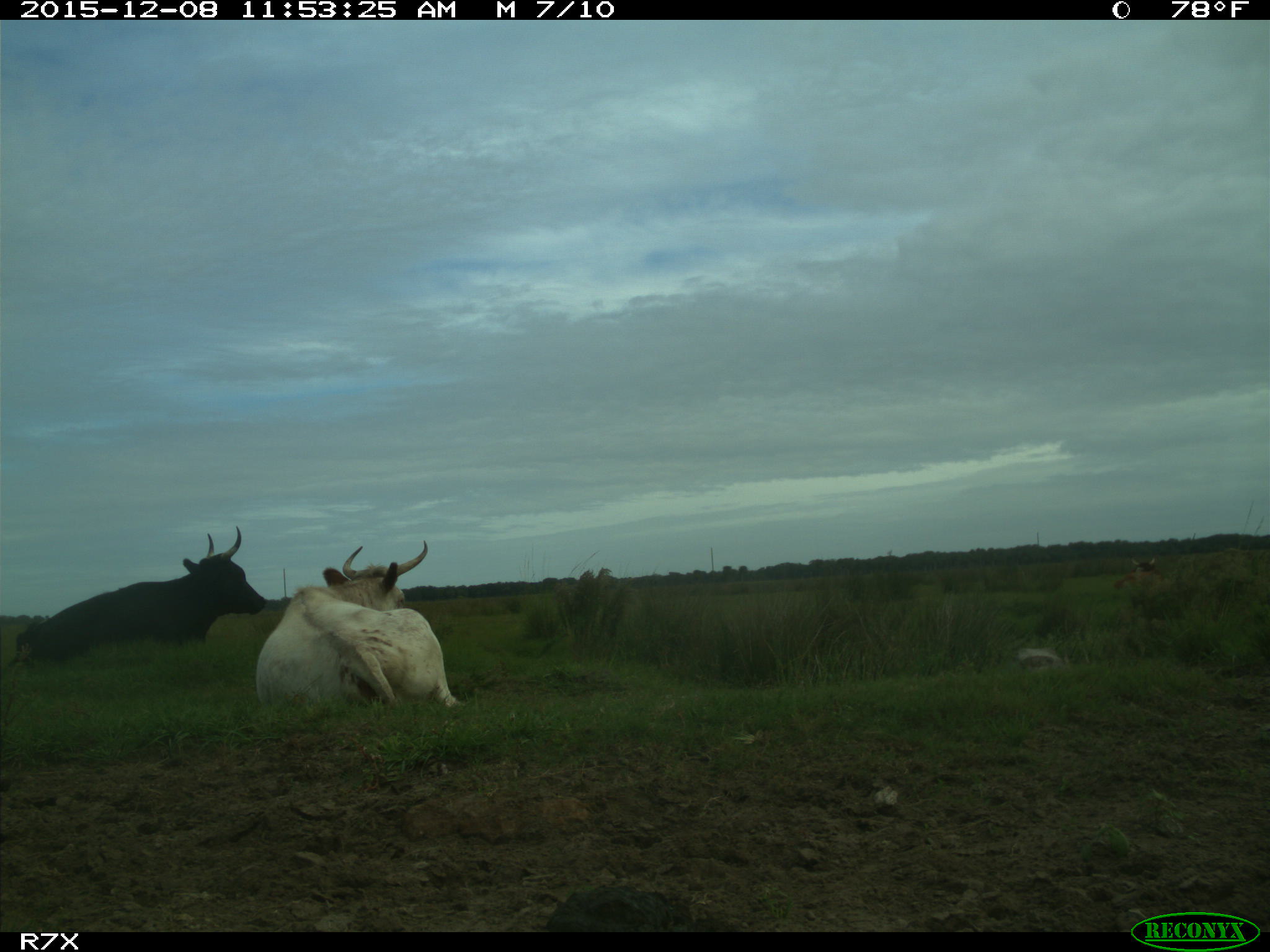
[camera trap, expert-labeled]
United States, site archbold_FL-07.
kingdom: Animalia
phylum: Chordata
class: Mammalia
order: Artiodactyla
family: Bovidae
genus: Bos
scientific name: Bos taurus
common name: domestic cow